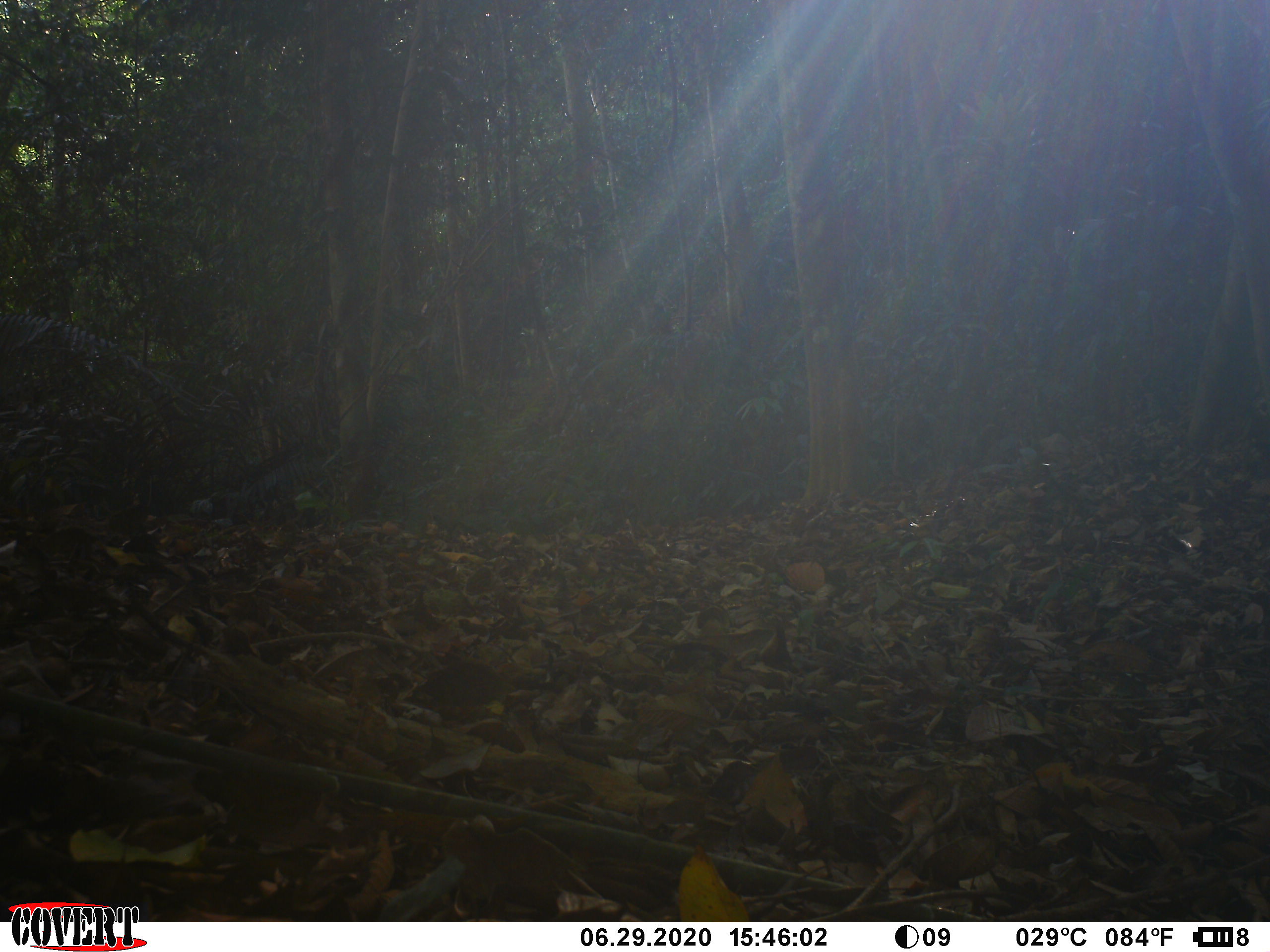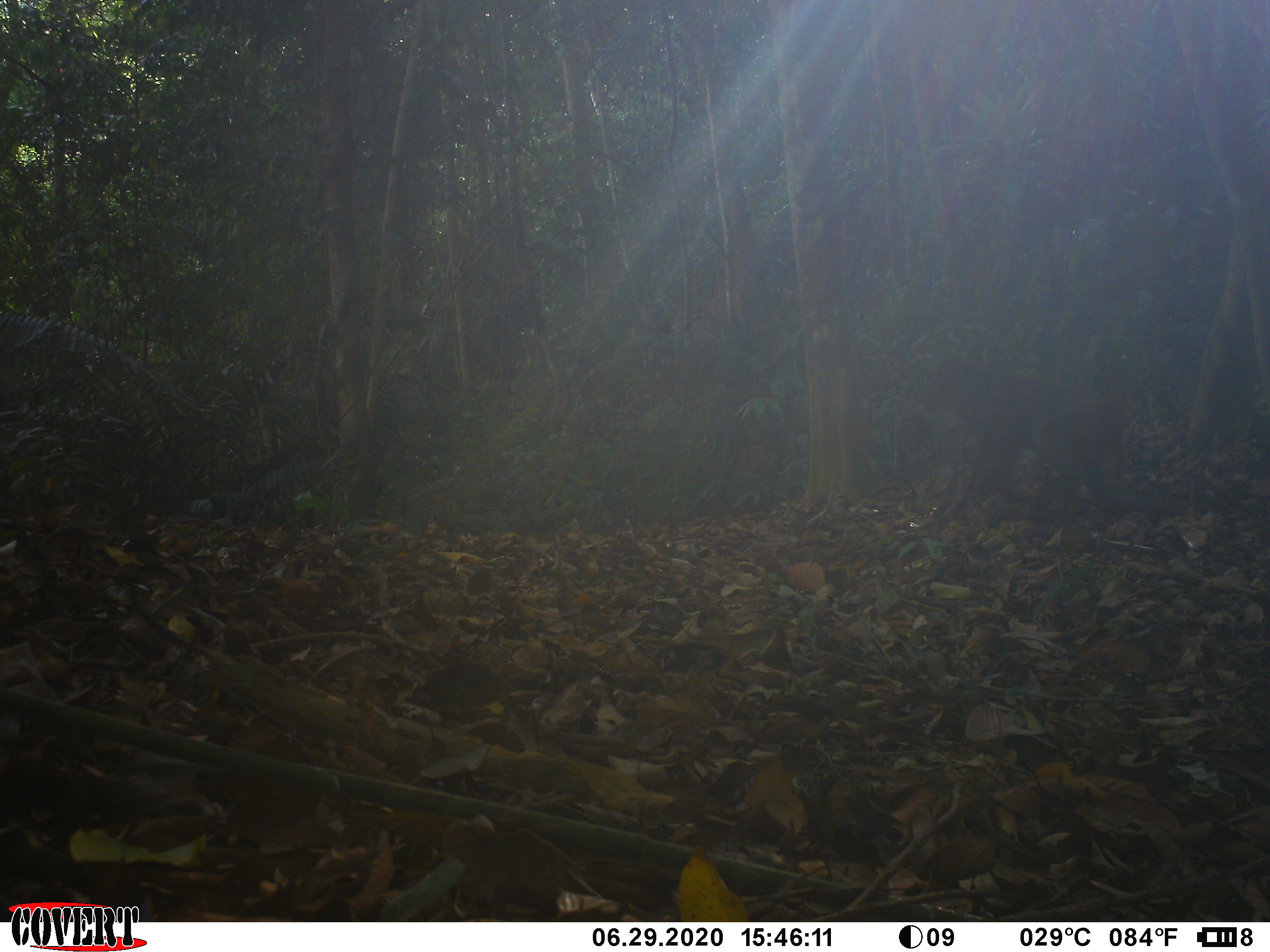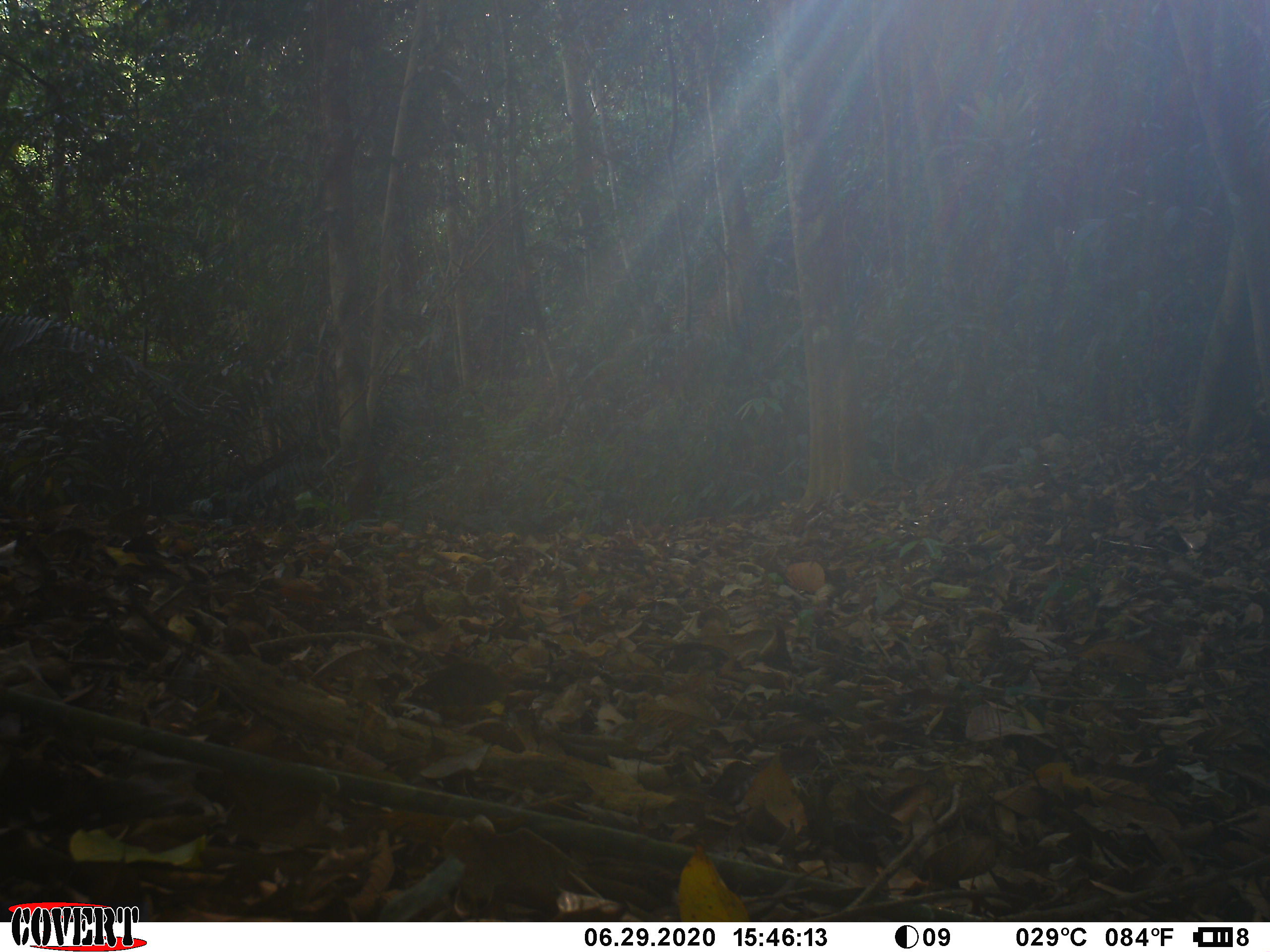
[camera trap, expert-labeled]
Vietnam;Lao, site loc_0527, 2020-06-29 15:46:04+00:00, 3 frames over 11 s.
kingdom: Animalia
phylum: Chordata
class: Mammalia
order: Primates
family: Cercopithecidae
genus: Macaca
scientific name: Macaca arctoides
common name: stump-tailed macaque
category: stump tailed macaque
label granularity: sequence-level